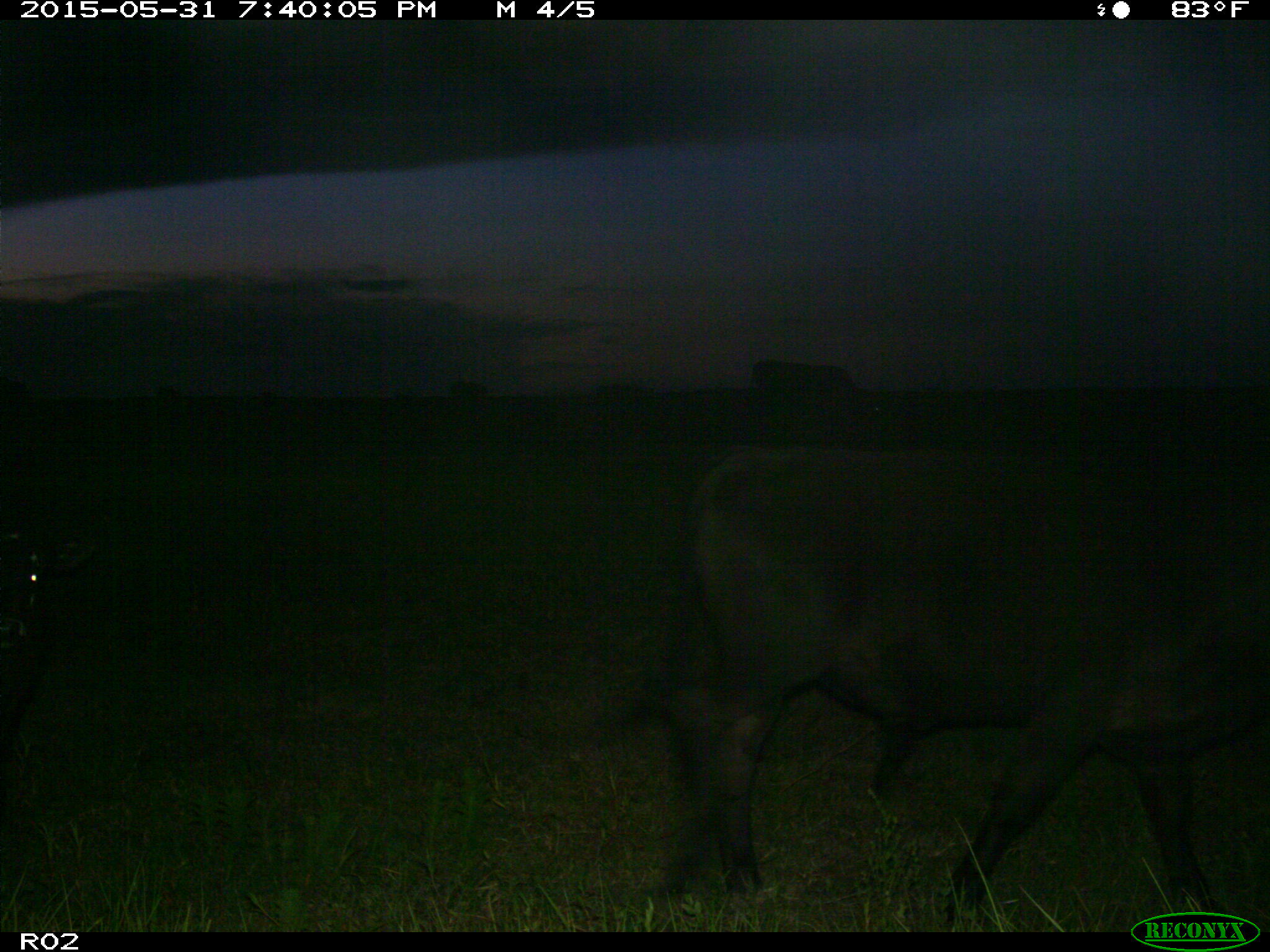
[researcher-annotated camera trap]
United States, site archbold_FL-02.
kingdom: Animalia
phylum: Chordata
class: Mammalia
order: Artiodactyla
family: Bovidae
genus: Bos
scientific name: Bos taurus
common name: domestic cow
Bos taurus (domestic cow).